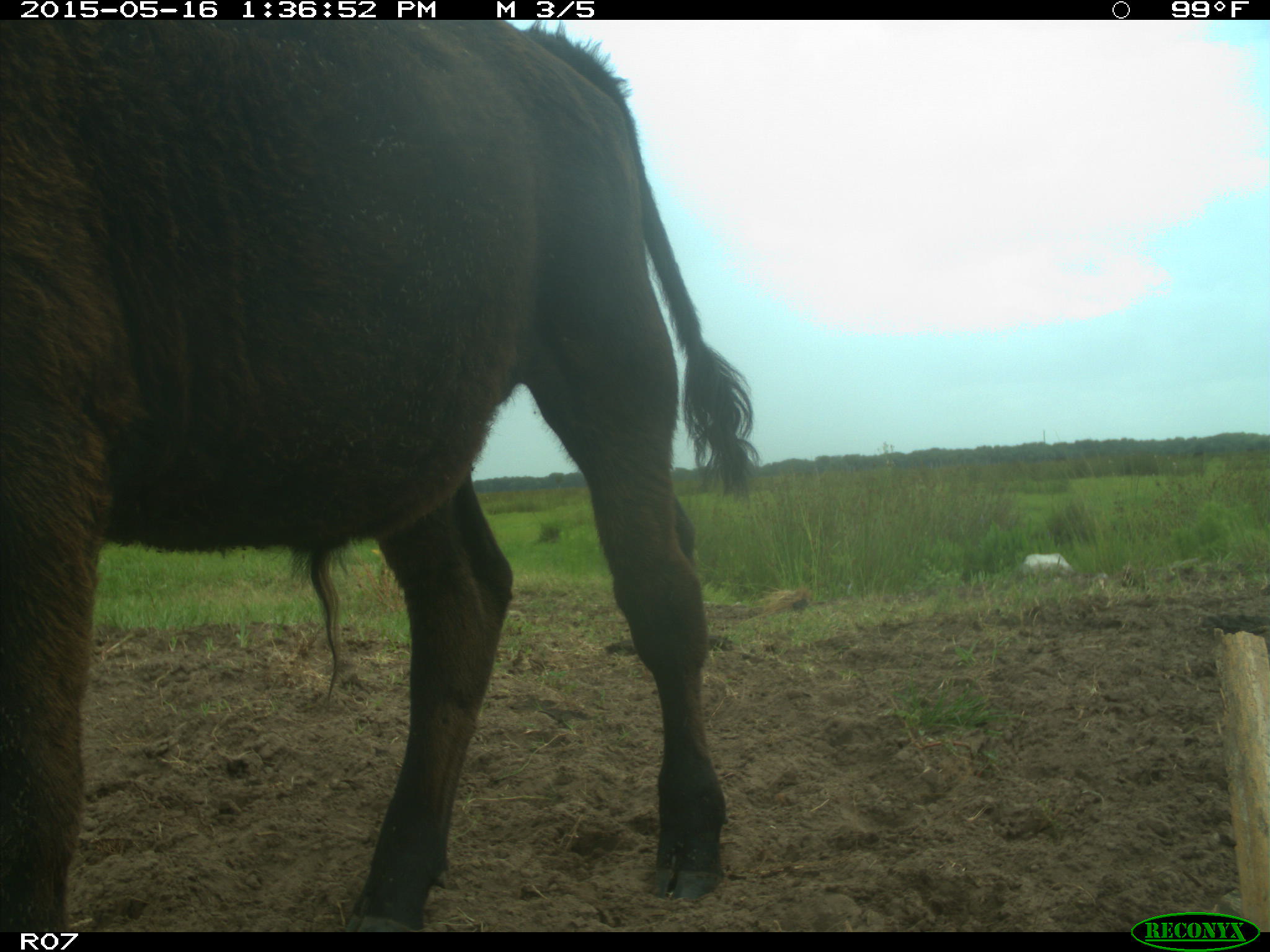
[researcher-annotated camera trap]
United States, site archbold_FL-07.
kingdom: Animalia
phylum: Chordata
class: Mammalia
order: Artiodactyla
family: Bovidae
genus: Bos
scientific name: Bos taurus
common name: domestic cow